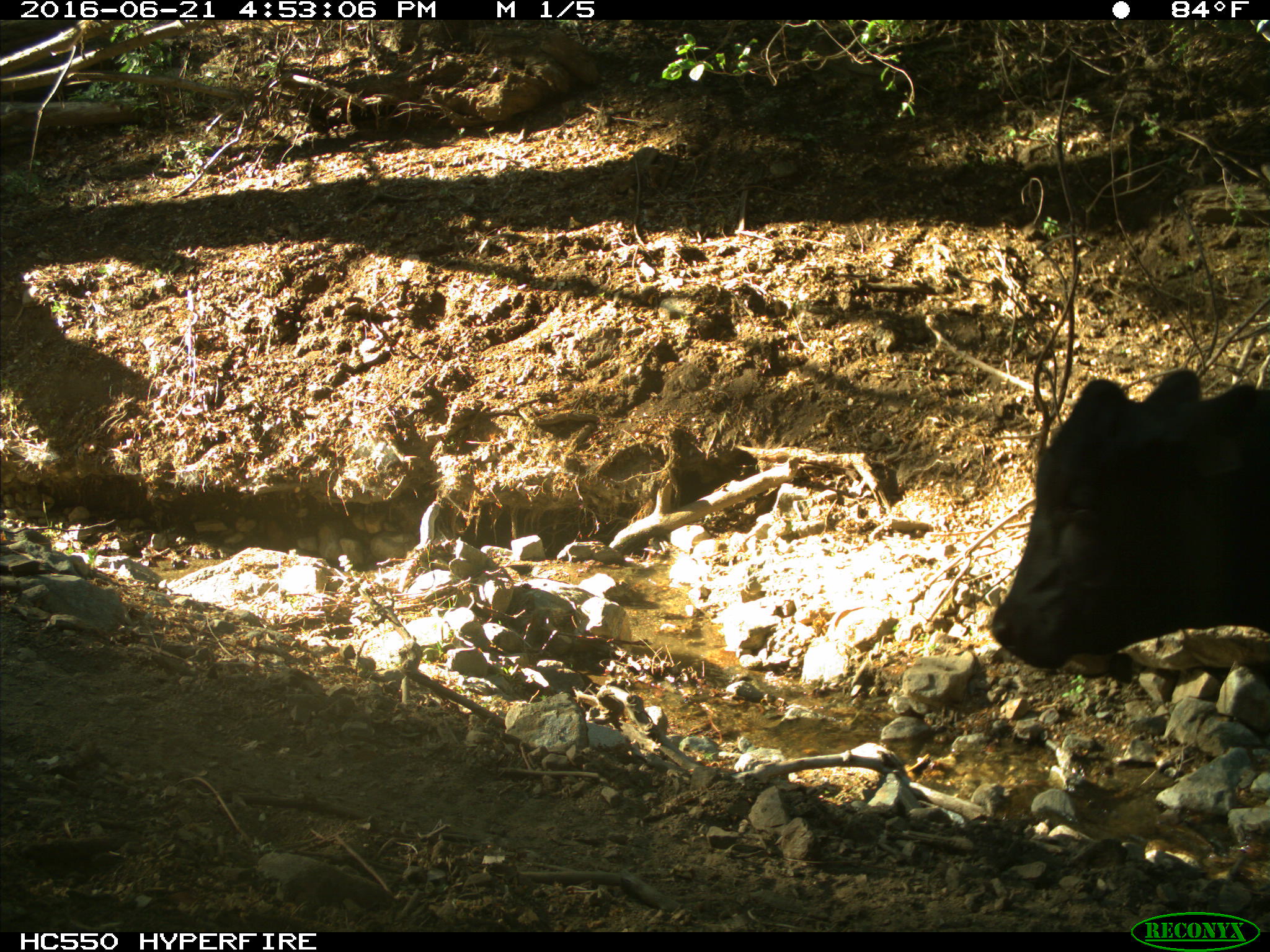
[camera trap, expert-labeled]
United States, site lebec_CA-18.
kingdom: Animalia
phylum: Chordata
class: Mammalia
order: Artiodactyla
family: Bovidae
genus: Bos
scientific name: Bos taurus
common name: domestic cow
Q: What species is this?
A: Bos taurus (domestic cow).